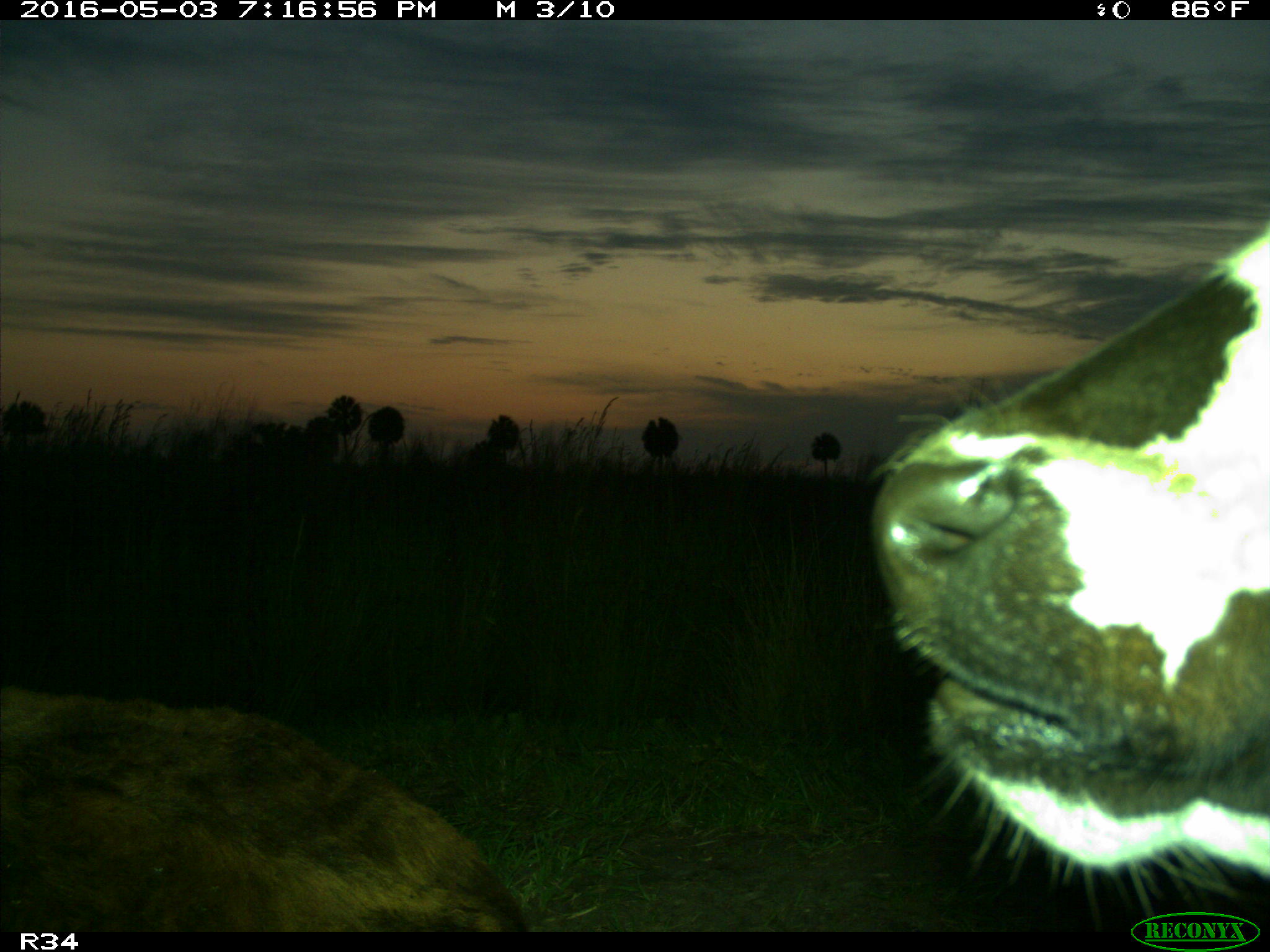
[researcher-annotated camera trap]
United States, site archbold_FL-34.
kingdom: Animalia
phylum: Chordata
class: Mammalia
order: Artiodactyla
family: Bovidae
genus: Bos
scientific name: Bos taurus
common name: domestic cow